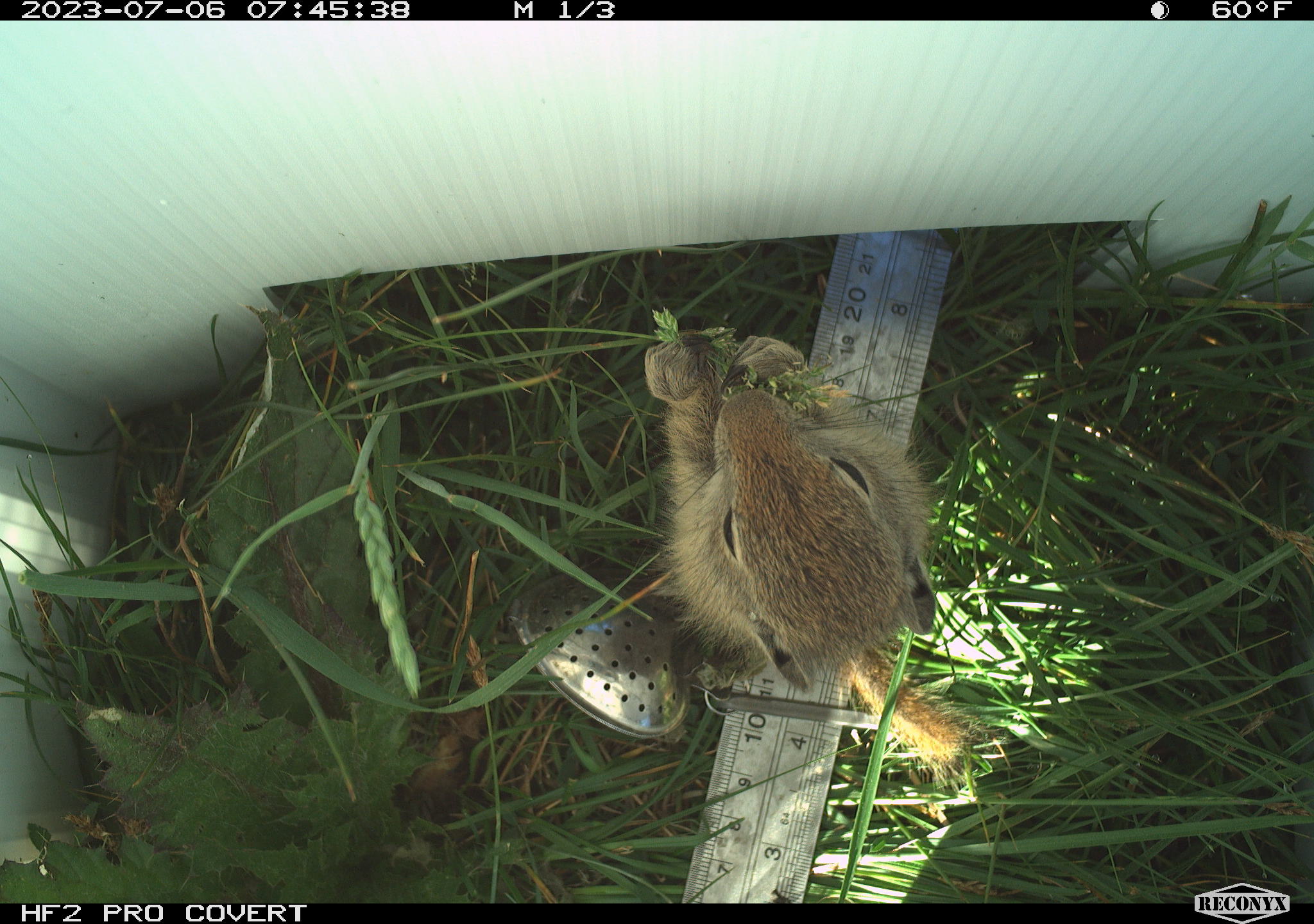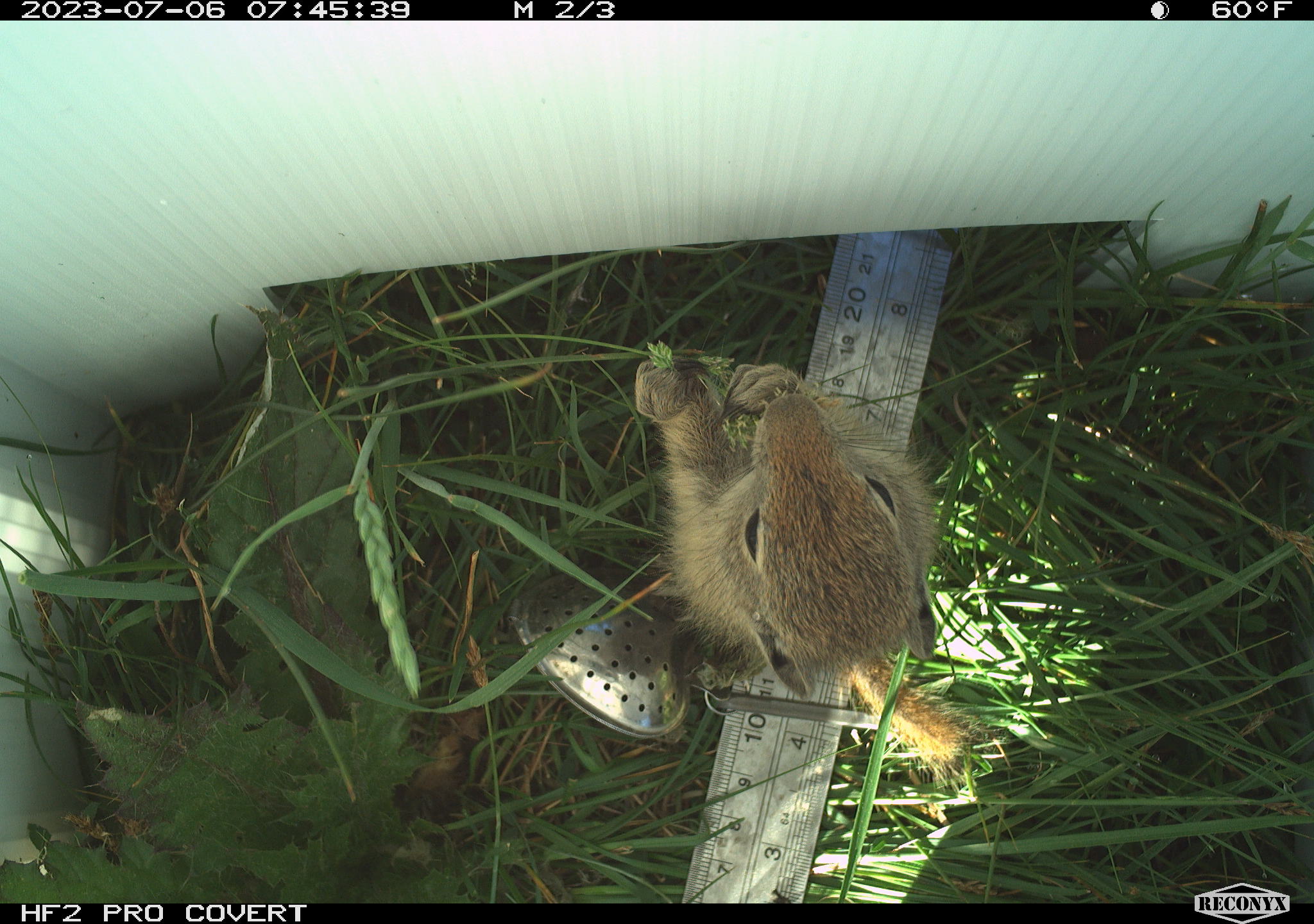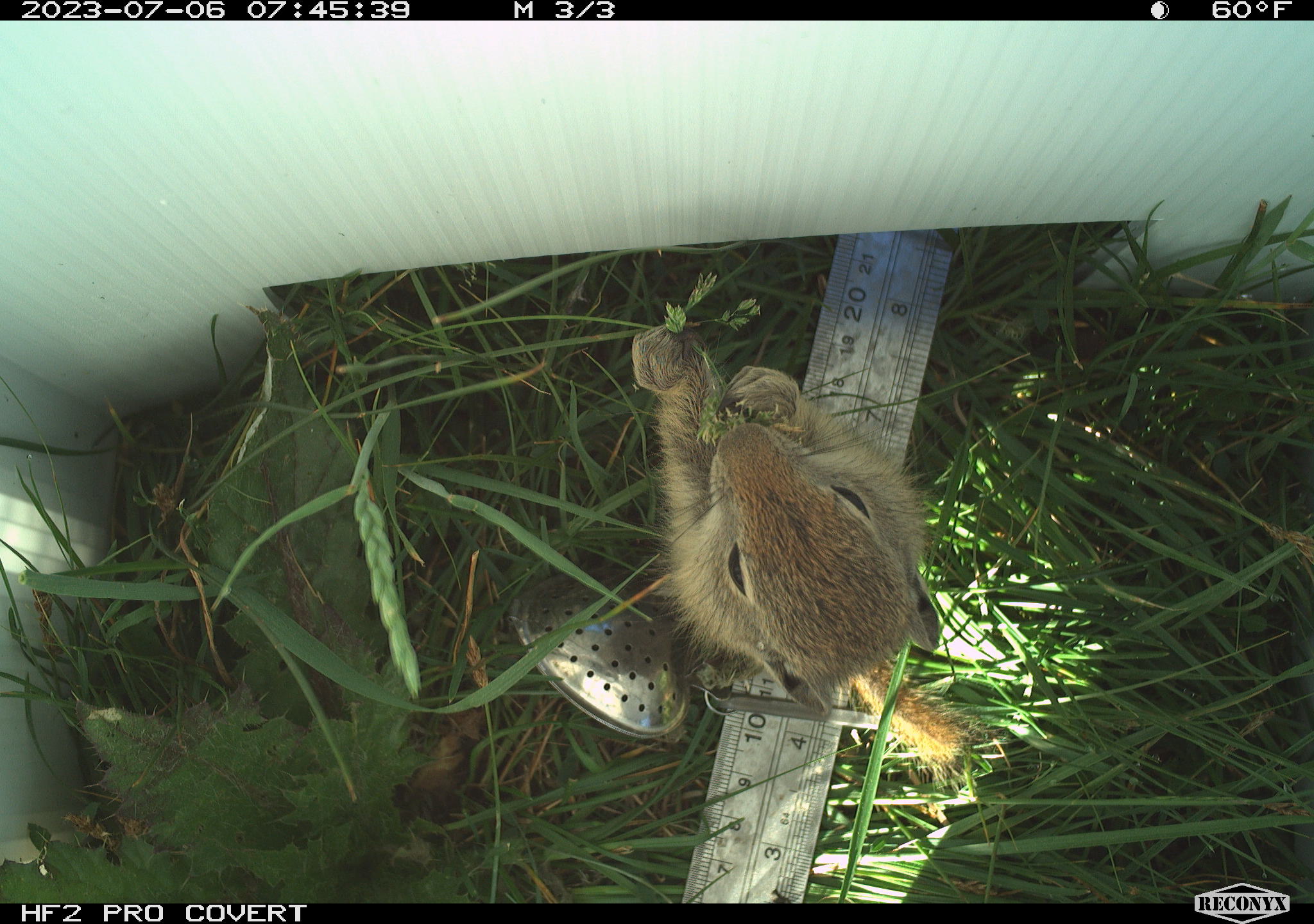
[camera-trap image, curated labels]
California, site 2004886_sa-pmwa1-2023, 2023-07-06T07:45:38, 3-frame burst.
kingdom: Animalia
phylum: Chordata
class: Mammalia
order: Rodentia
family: Sciuridae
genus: Urocitellus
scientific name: Urocitellus beldingi beldingi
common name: belding's ground squirrel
Belding's ground squirrel (Urocitellus beldingi beldingi).